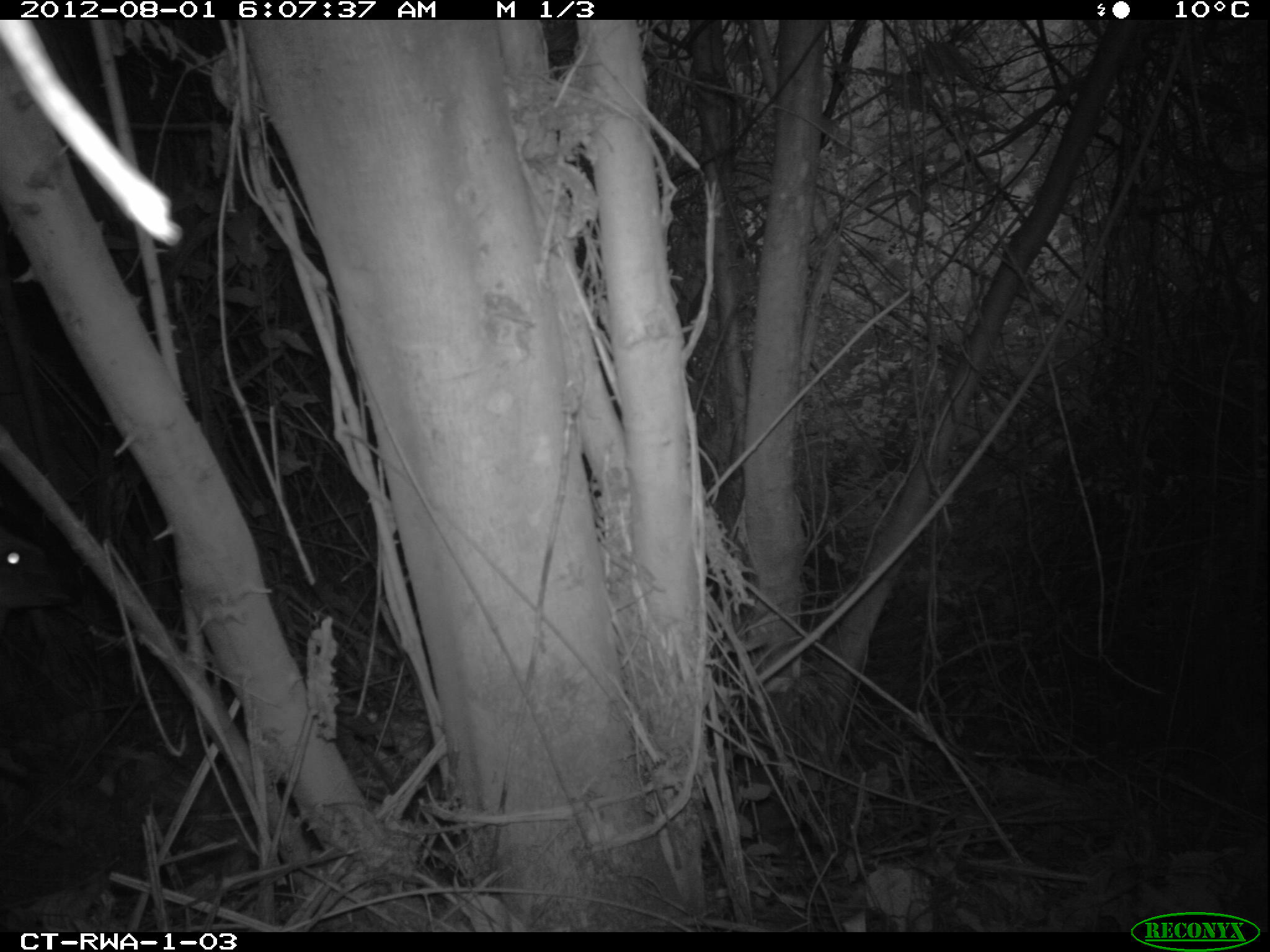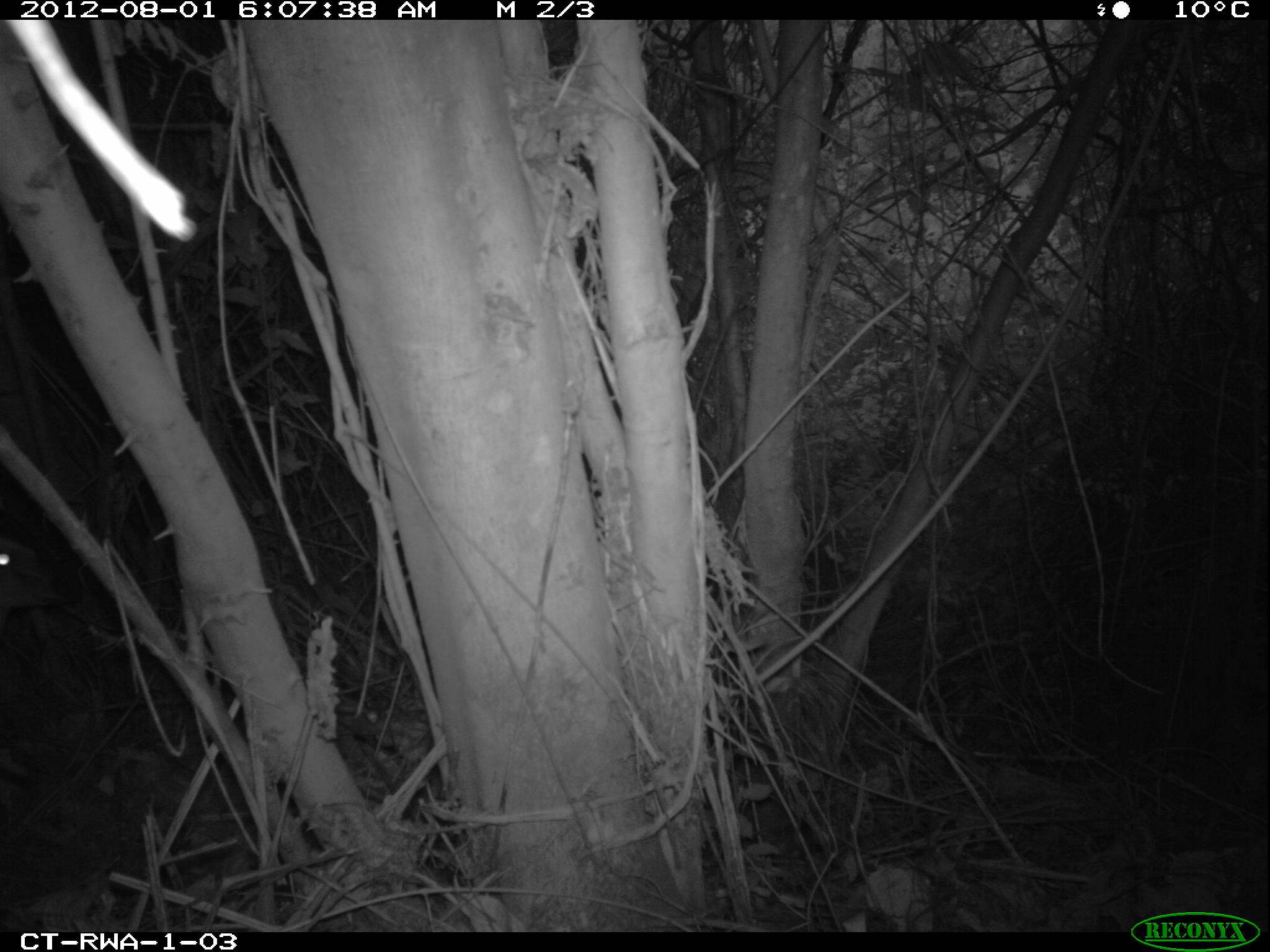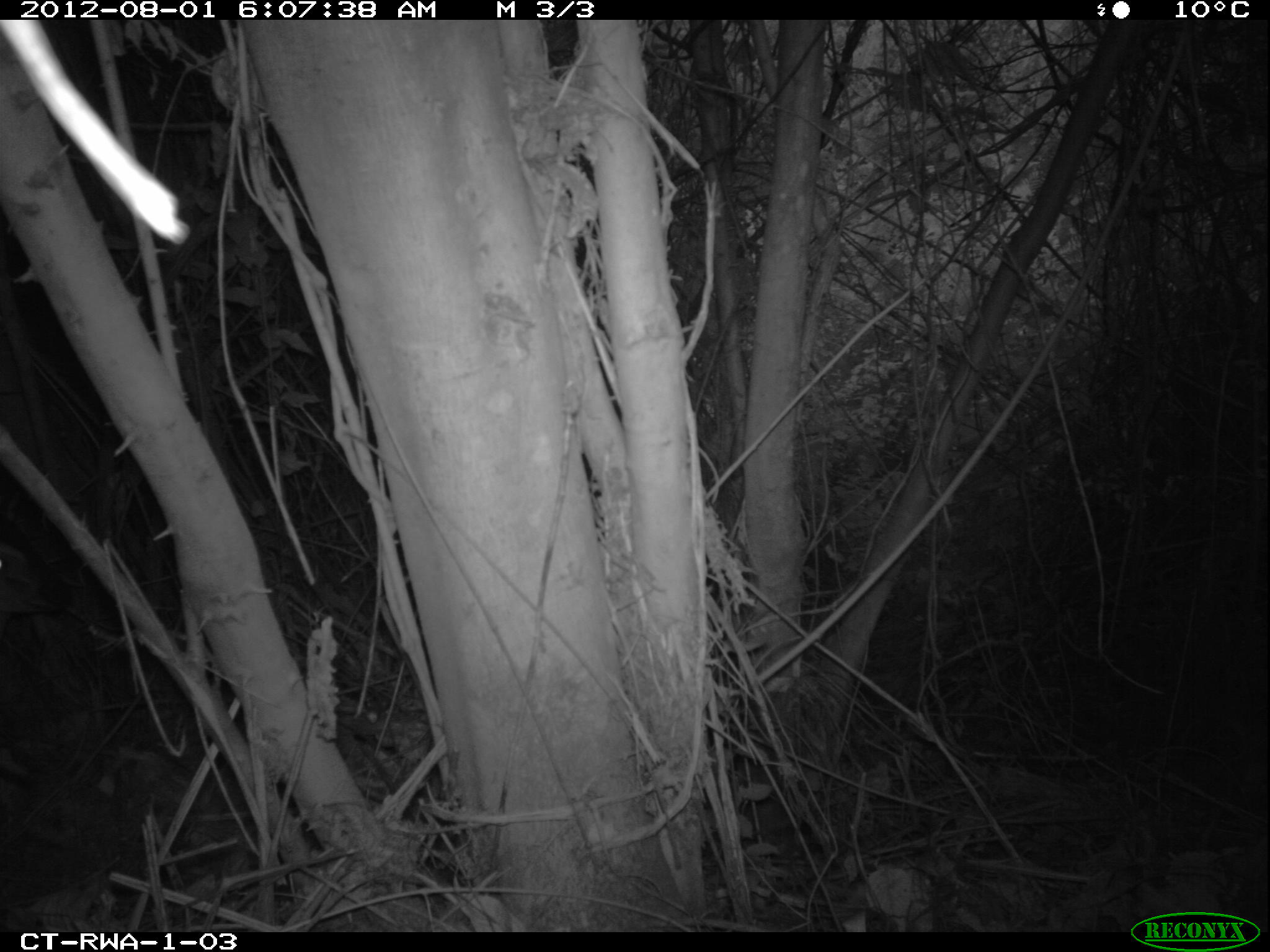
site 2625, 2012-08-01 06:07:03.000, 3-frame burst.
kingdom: Animalia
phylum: Chordata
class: Mammalia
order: Artiodactyla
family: Bovidae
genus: Cephalophus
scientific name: Cephalophus nigrifrons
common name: black-fronted duiker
Cephalophus nigrifrons (black-fronted duiker), count 1.